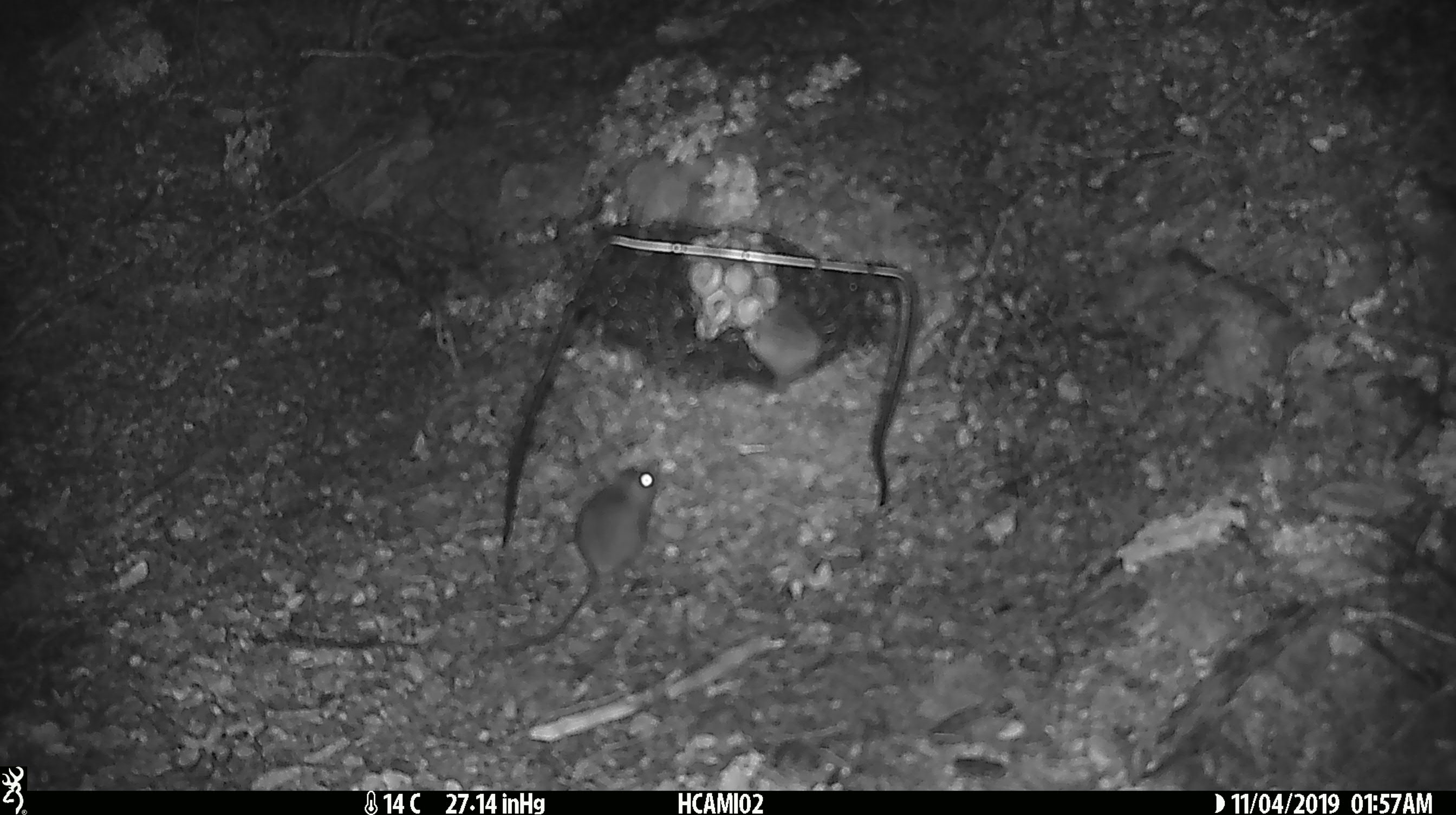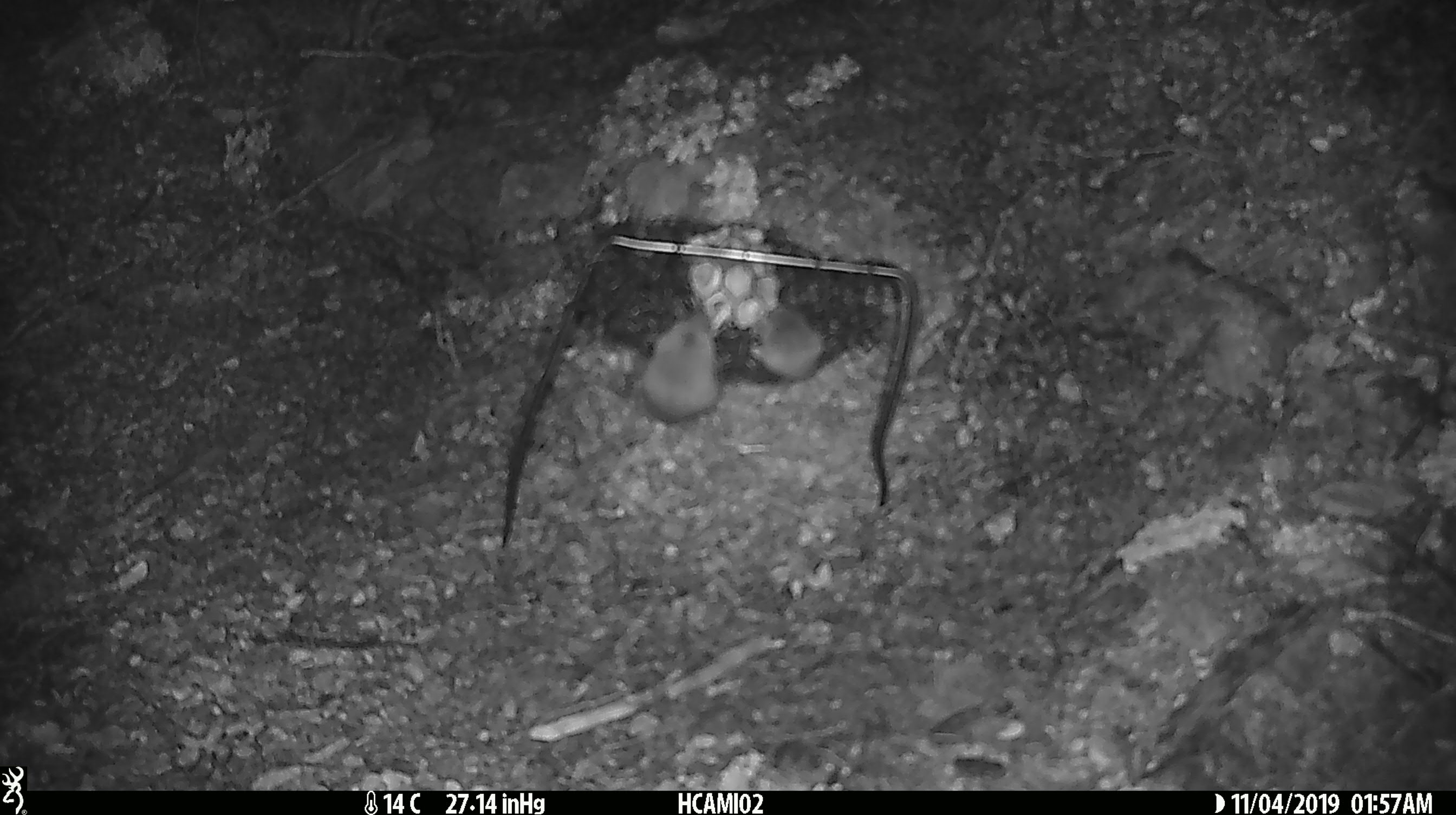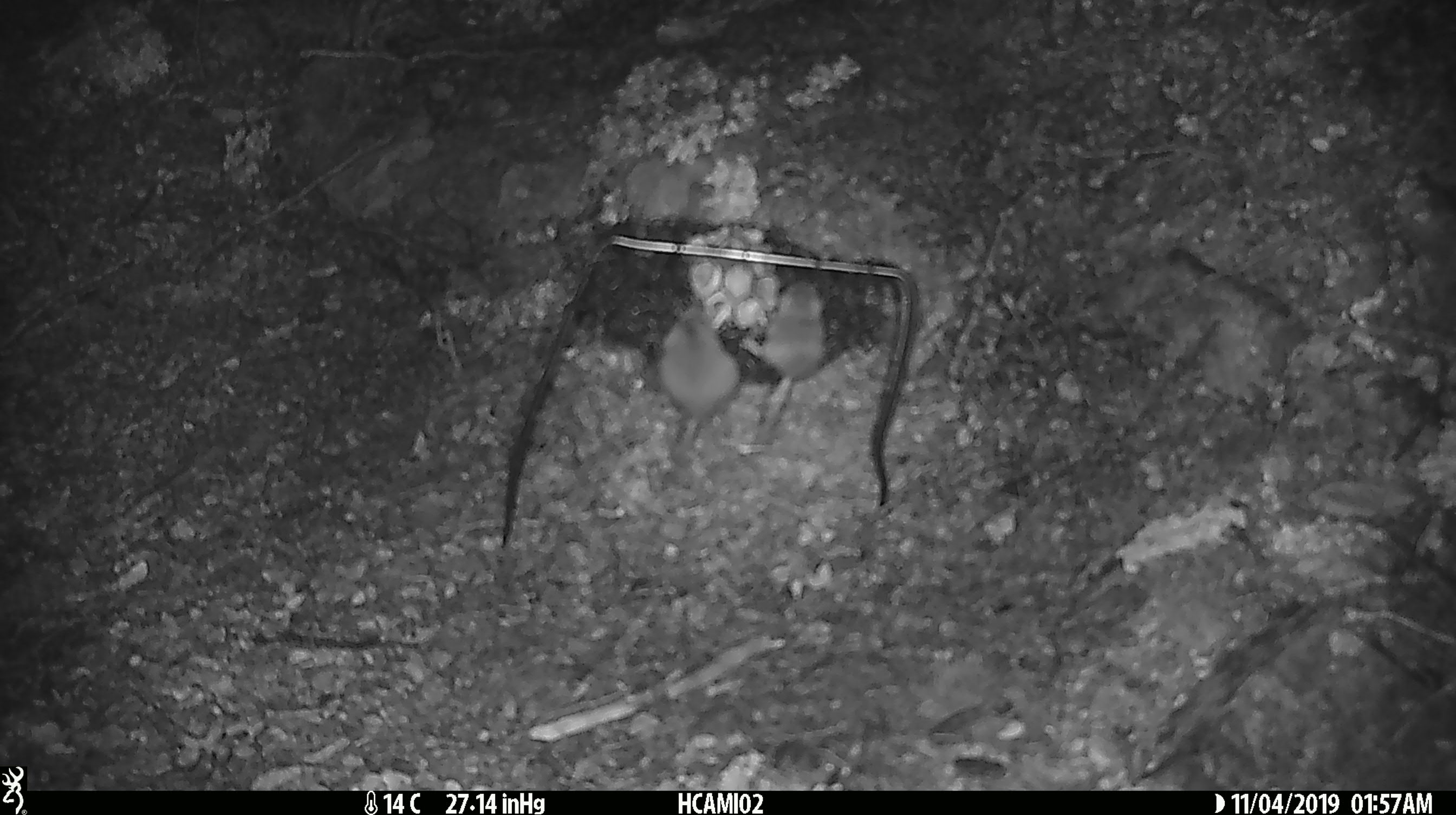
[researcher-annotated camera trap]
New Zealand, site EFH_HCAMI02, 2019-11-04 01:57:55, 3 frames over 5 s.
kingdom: Animalia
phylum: Chordata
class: Mammalia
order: Rodentia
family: Muridae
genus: Mus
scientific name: Mus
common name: mouse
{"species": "mouse (Mus)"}